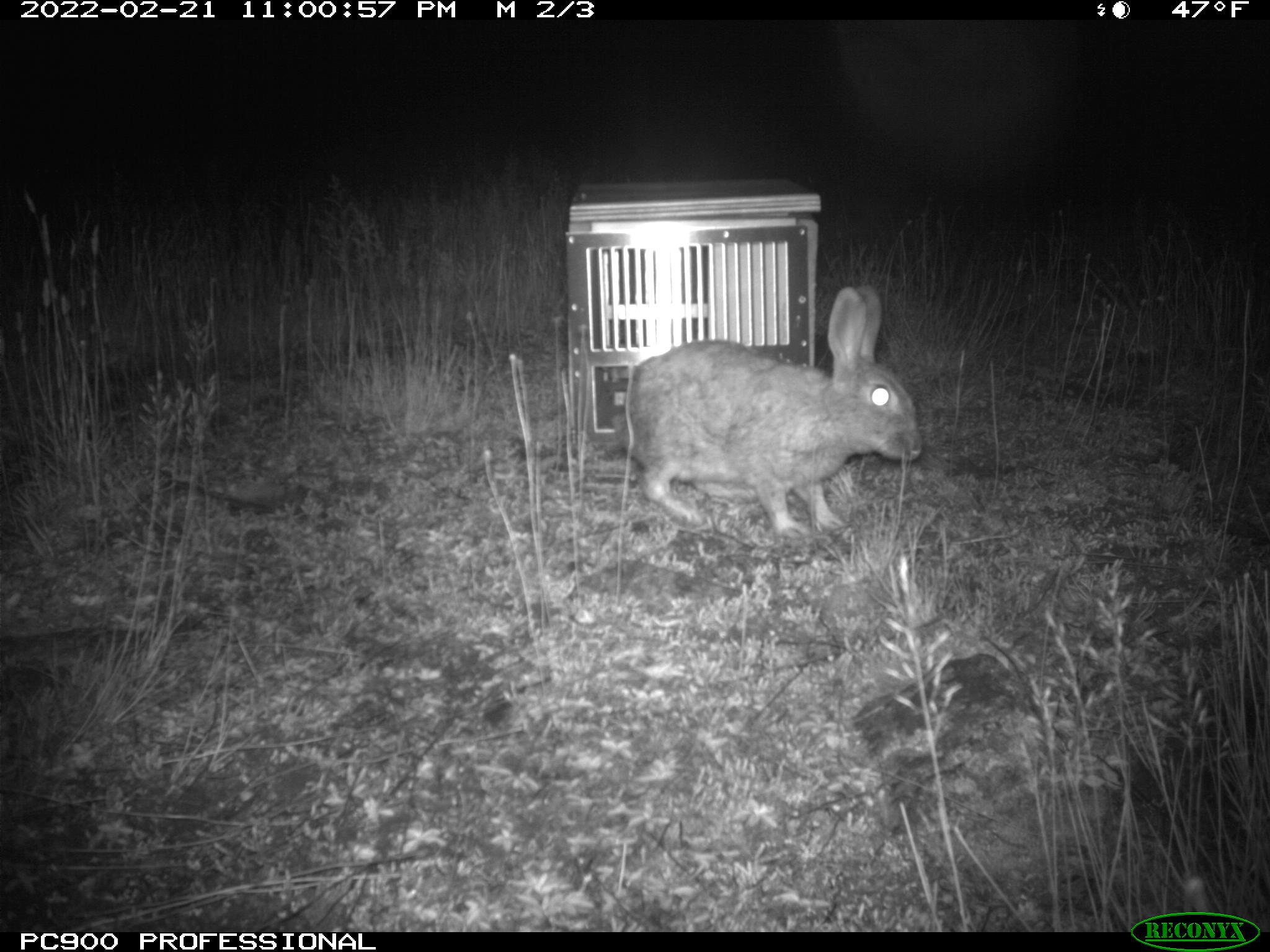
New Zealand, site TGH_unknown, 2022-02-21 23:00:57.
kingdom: Animalia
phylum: Chordata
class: Mammalia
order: Lagomorpha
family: Leporidae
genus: Oryctolagus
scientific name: Oryctolagus cuniculus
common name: european rabbit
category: rabbit